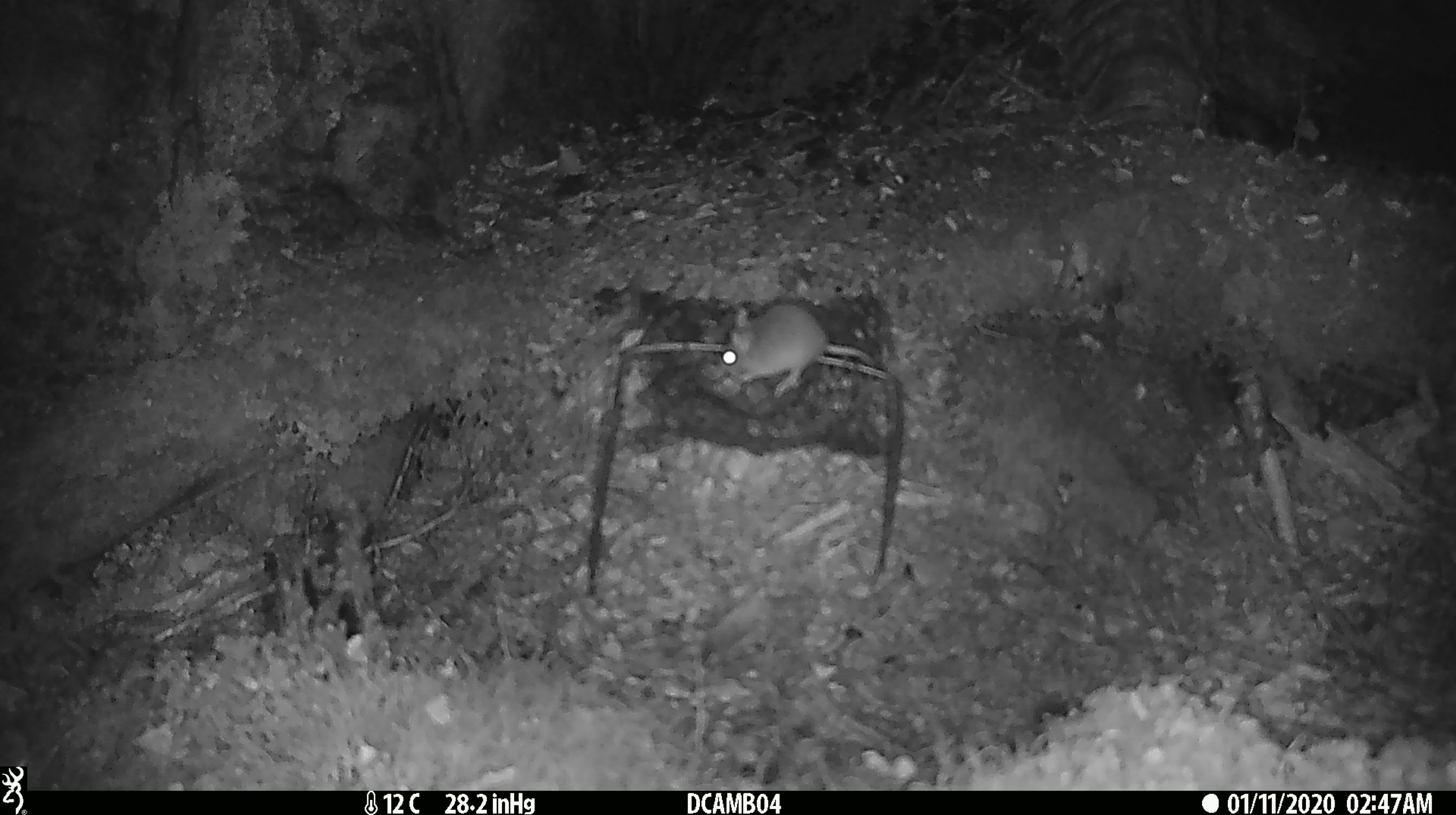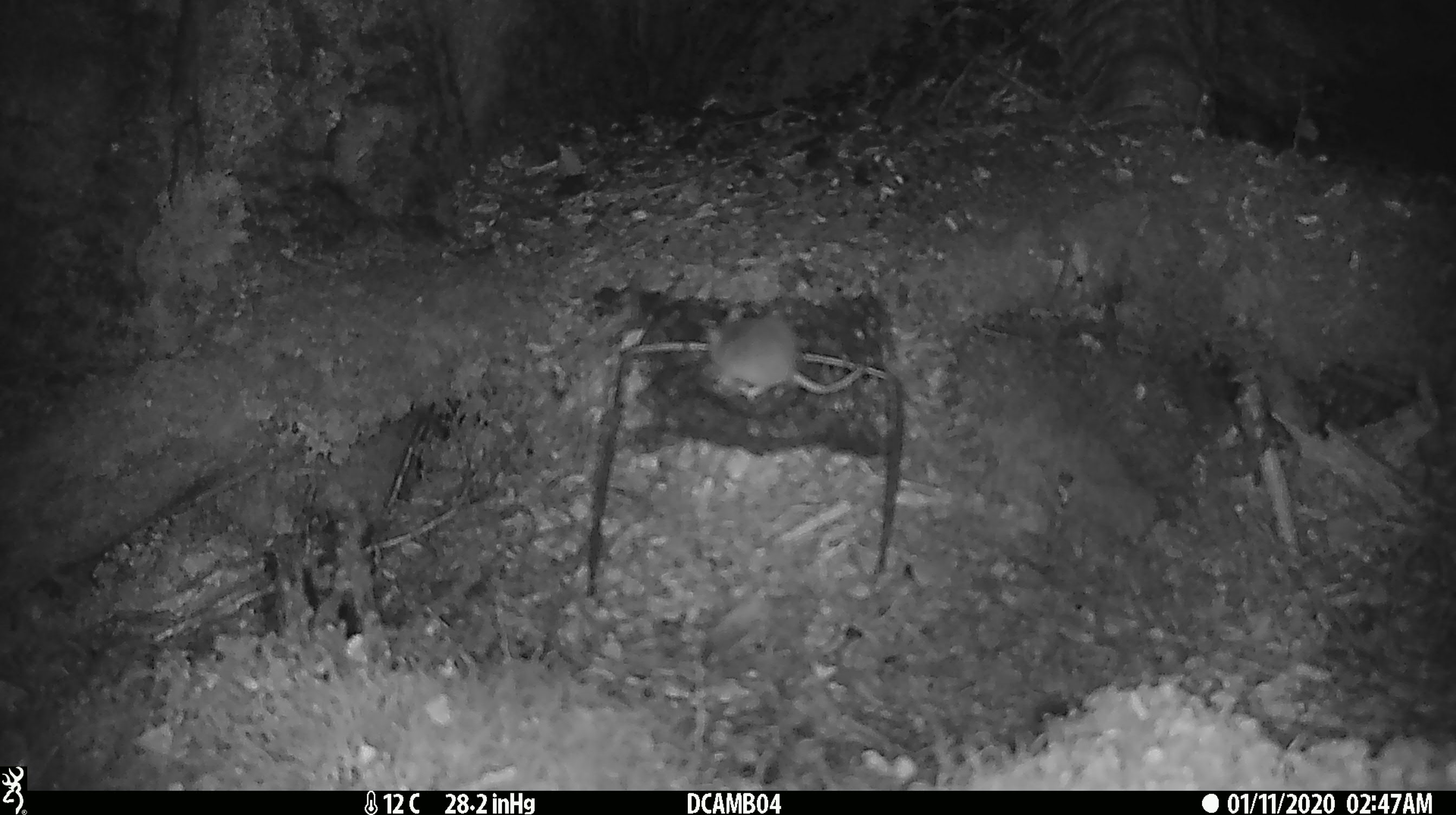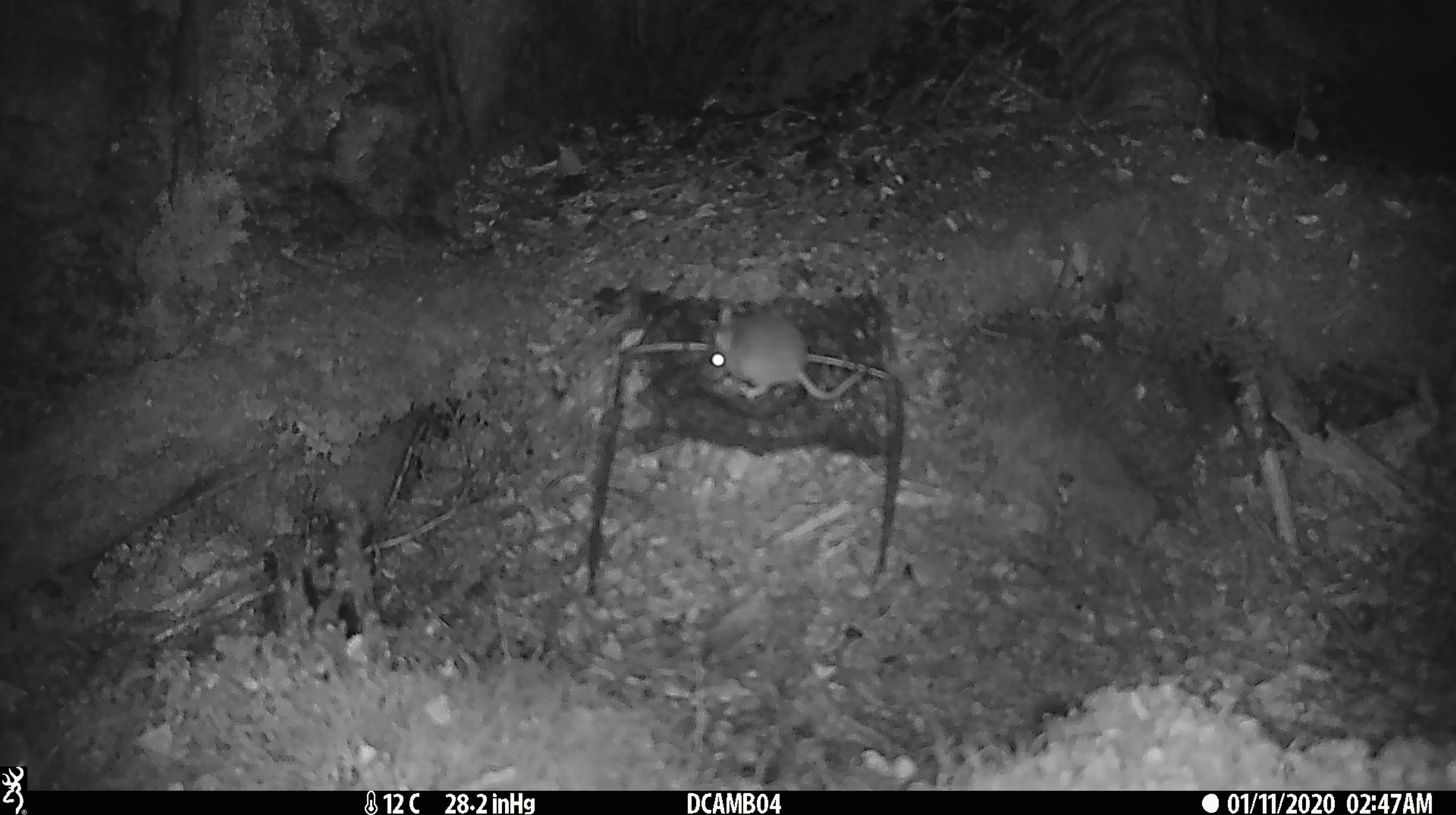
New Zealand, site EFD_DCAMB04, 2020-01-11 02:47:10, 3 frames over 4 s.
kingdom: Animalia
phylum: Chordata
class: Mammalia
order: Rodentia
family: Muridae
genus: Mus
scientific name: Mus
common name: mouse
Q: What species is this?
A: Mouse (Mus).